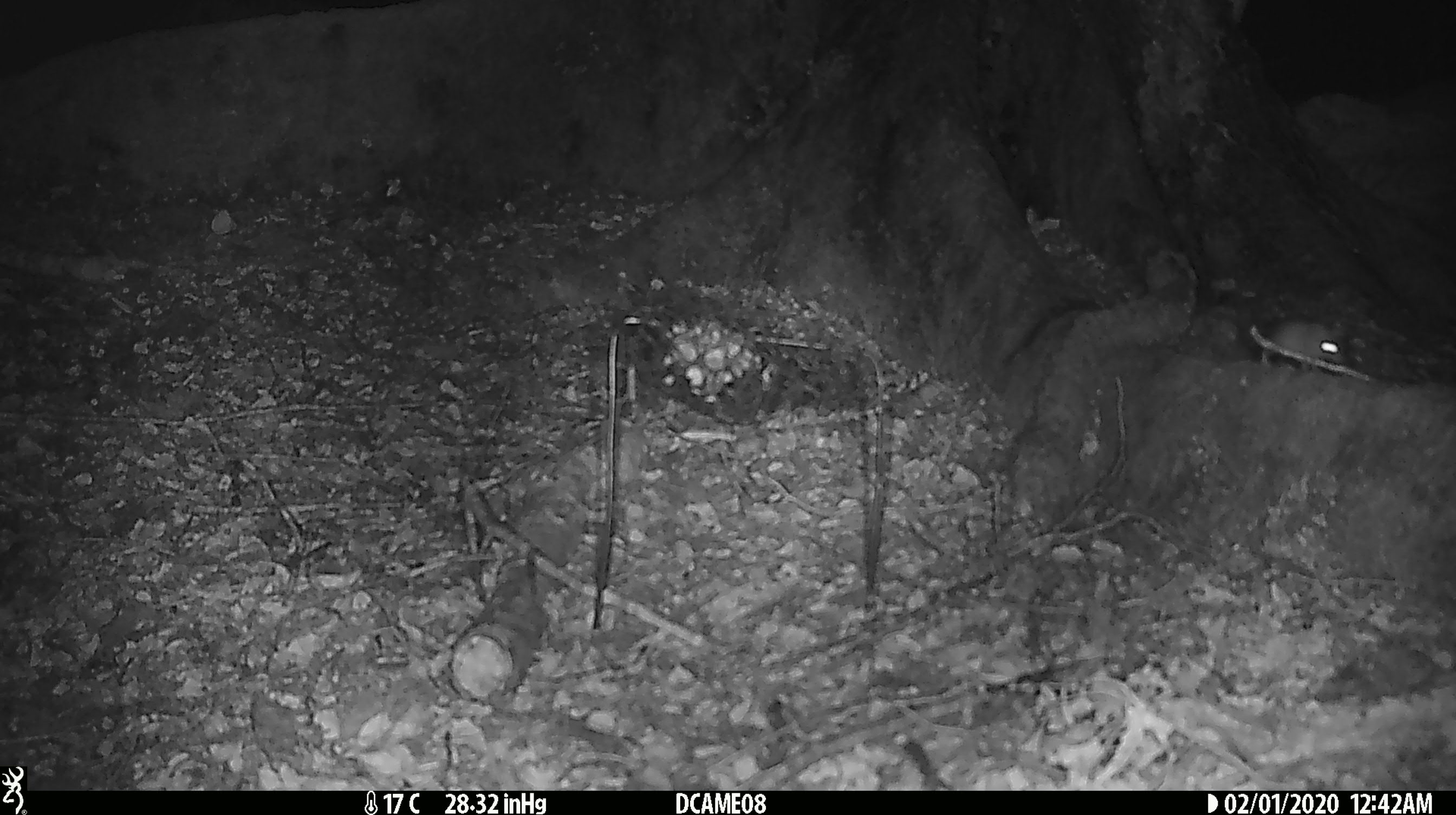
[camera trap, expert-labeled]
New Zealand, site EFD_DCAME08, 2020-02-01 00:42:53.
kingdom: Animalia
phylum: Chordata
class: Mammalia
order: Rodentia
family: Muridae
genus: Mus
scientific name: Mus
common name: mouse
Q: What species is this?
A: Mouse (Mus).